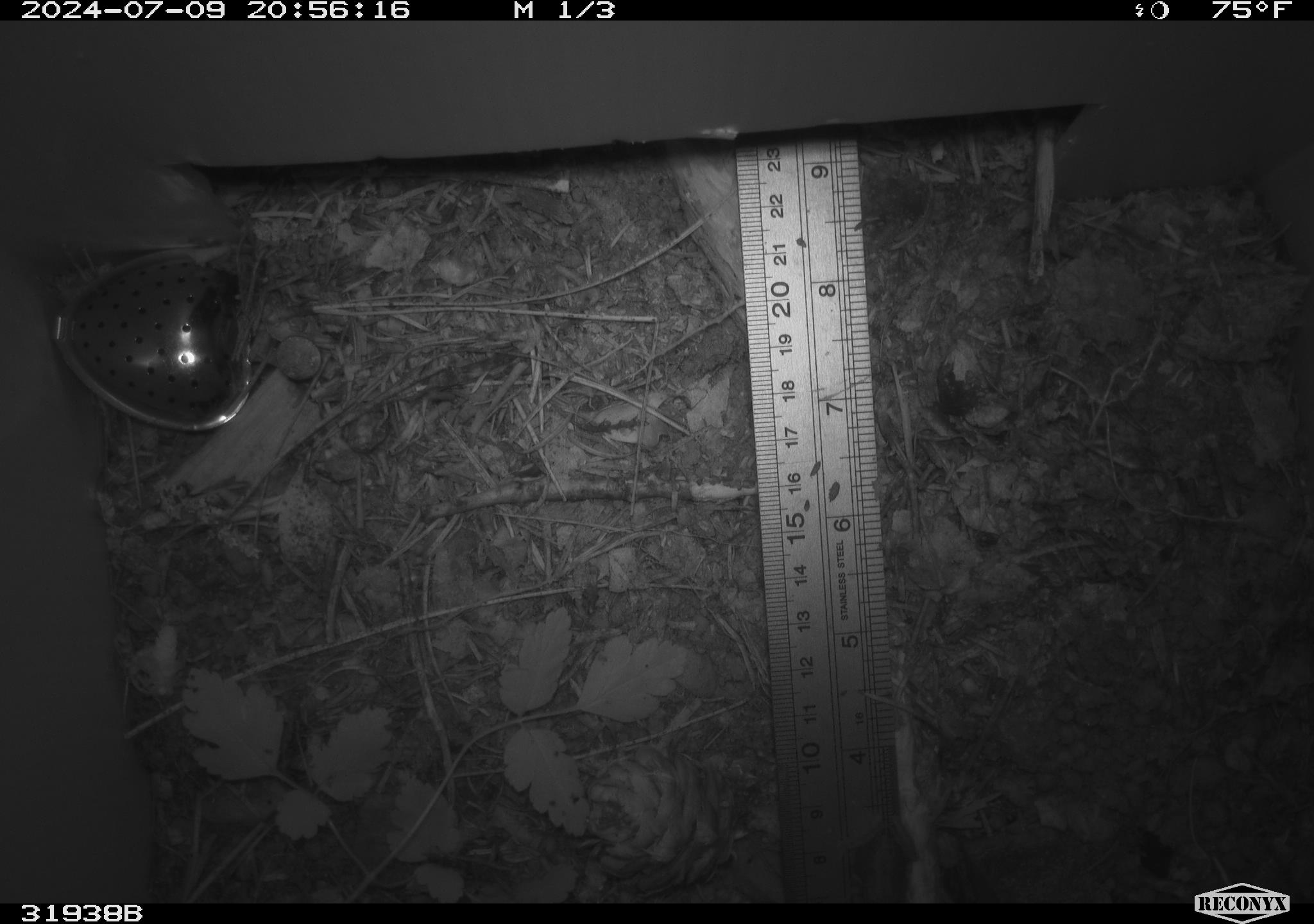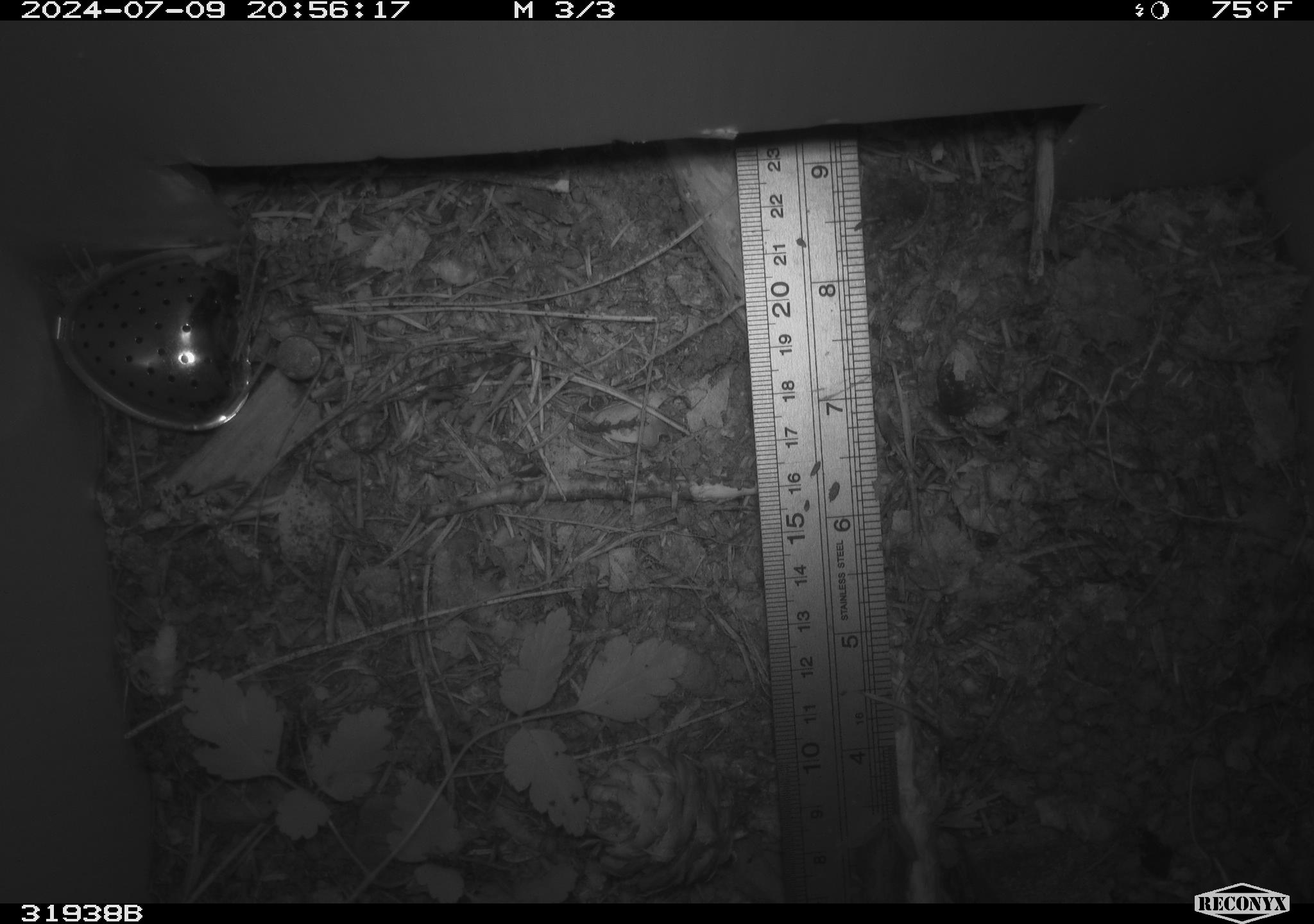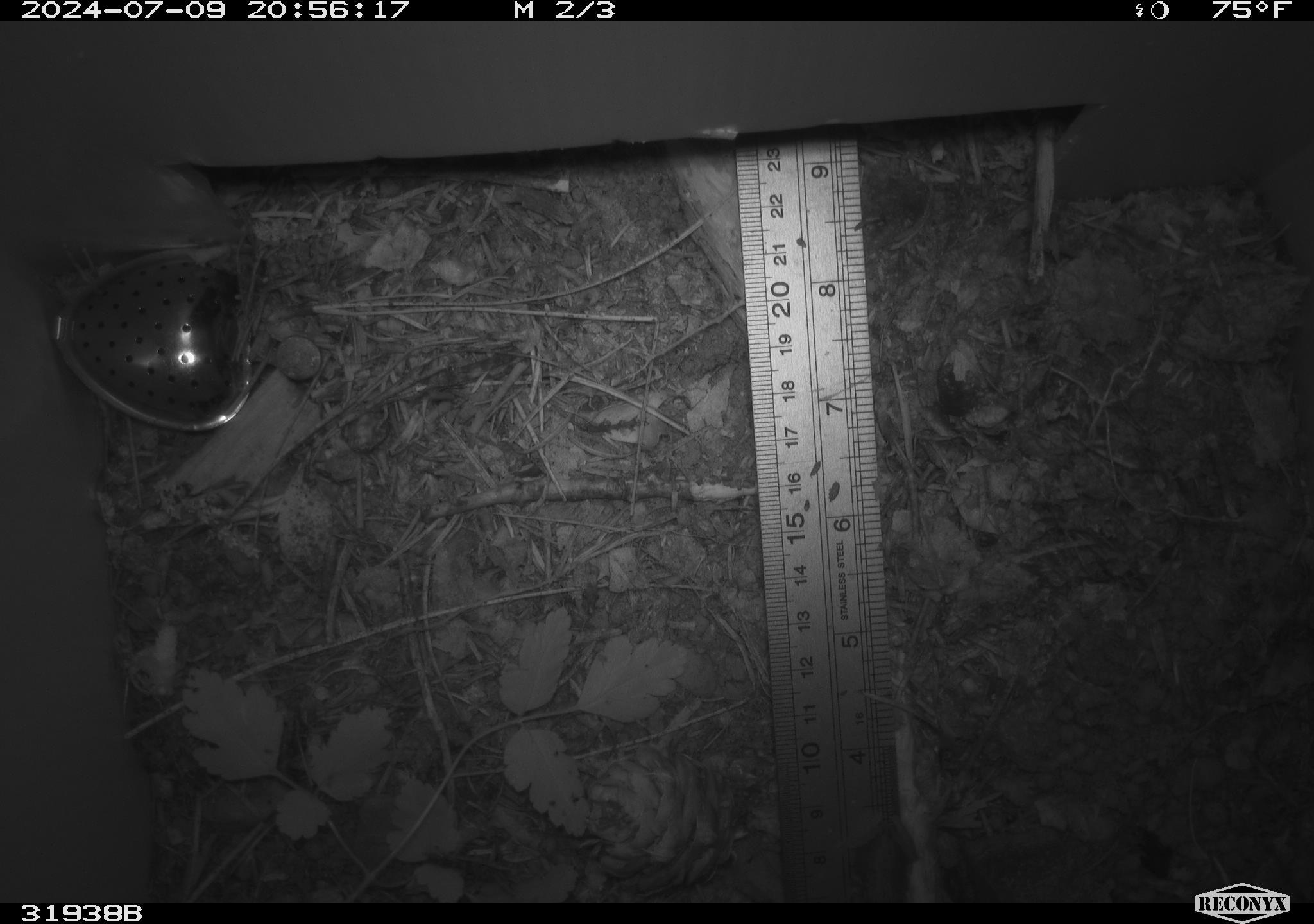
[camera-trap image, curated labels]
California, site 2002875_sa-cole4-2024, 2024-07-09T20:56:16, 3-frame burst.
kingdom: Animalia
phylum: Chordata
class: Amphibia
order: Anura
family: Hylidae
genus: Pseudacris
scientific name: Pseudacris regilla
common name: sierran treefrog